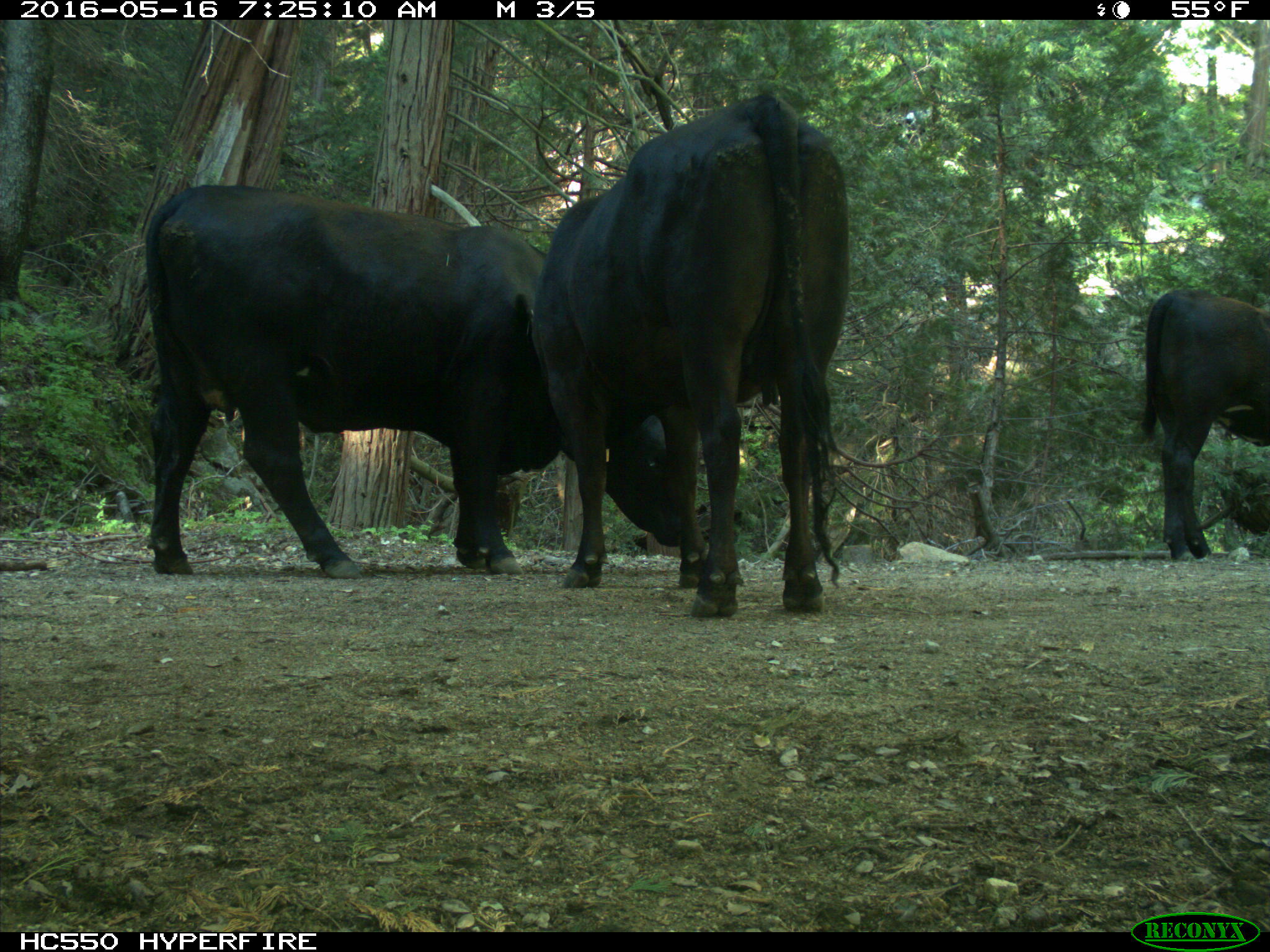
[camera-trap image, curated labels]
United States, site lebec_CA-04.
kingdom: Animalia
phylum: Chordata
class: Mammalia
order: Artiodactyla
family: Bovidae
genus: Bos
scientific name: Bos taurus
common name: domestic cow